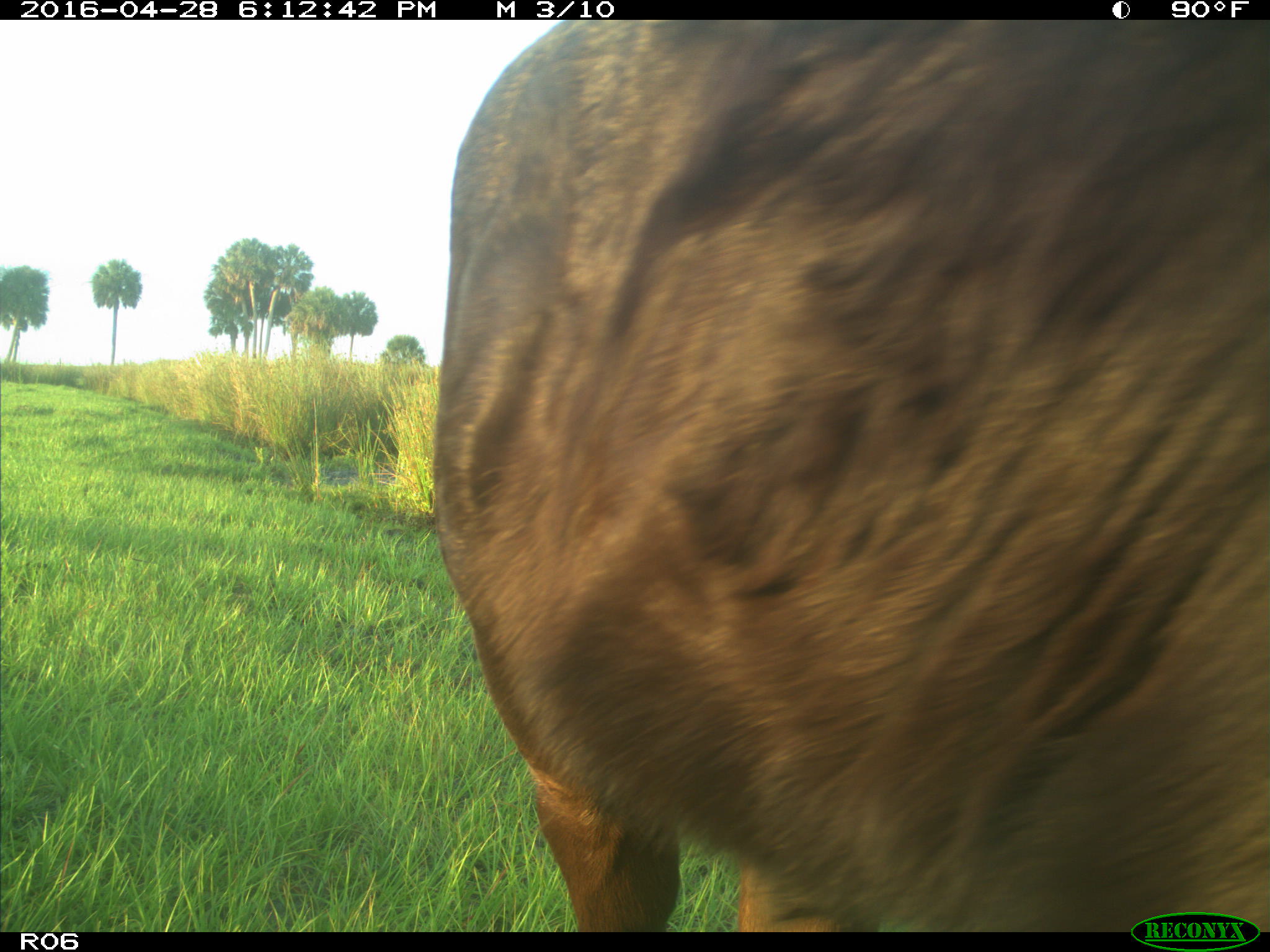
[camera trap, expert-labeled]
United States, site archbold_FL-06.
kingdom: Animalia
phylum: Chordata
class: Mammalia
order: Artiodactyla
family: Bovidae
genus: Bos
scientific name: Bos taurus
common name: domestic cow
Bos taurus (domestic cow).